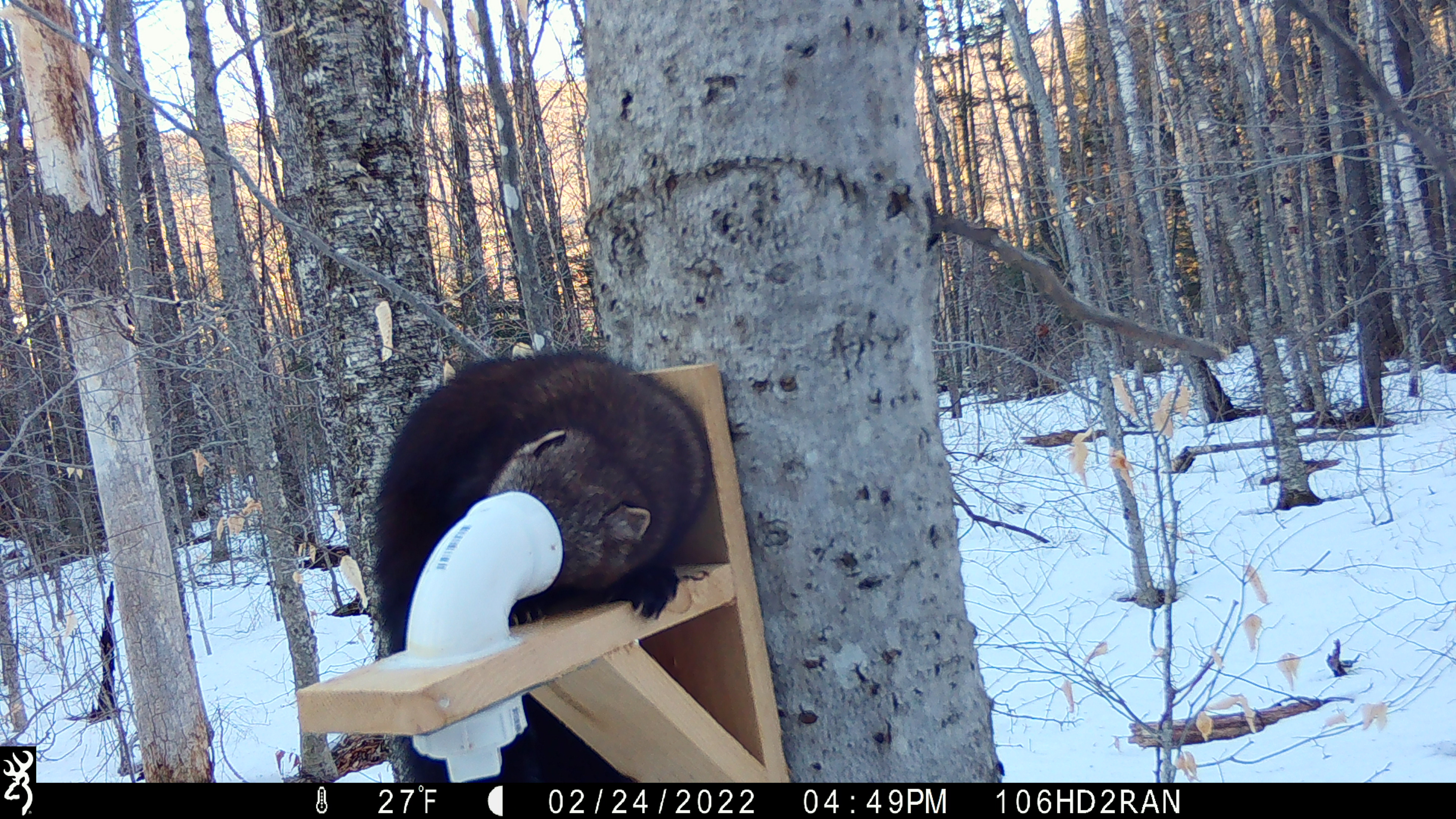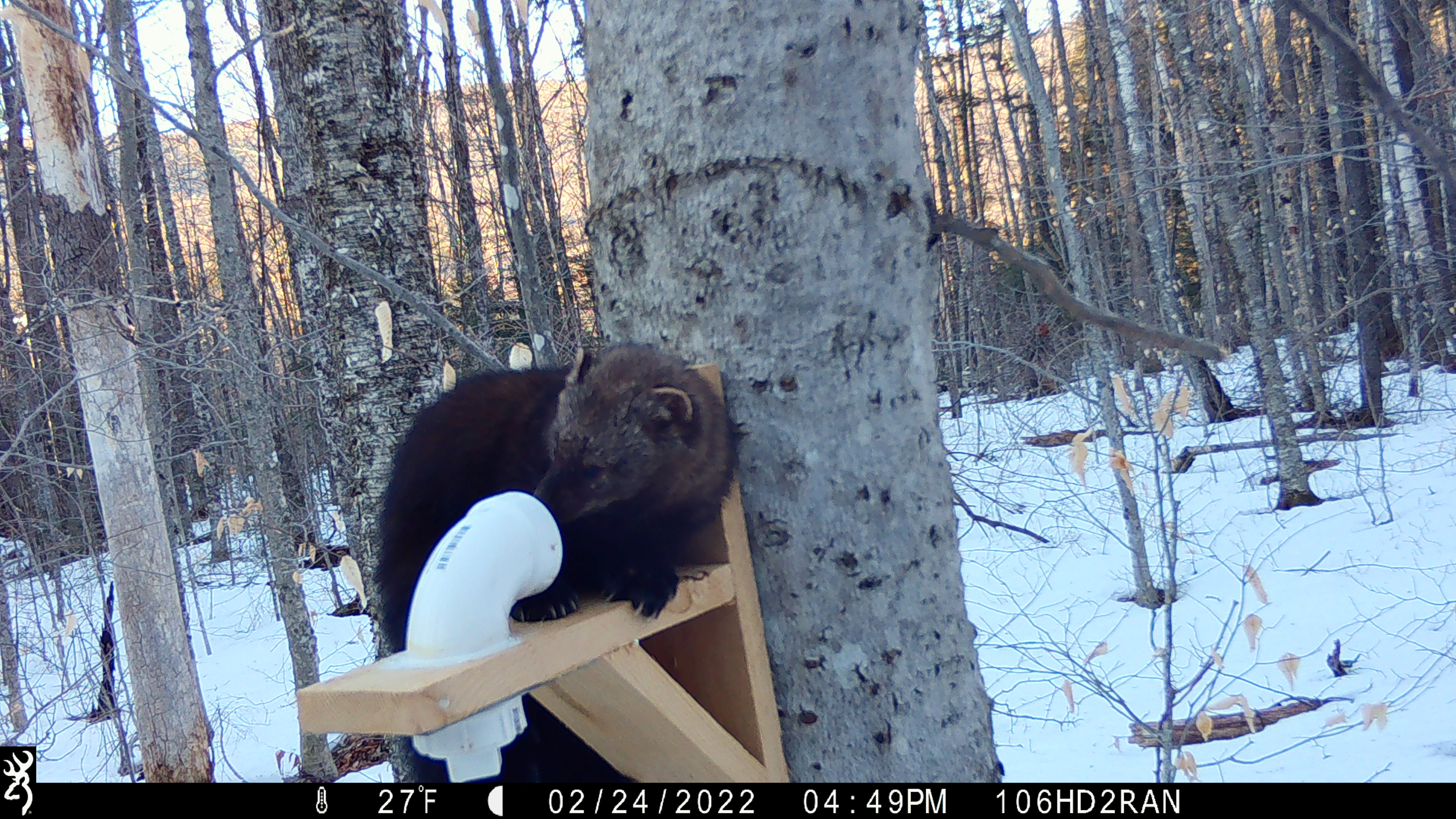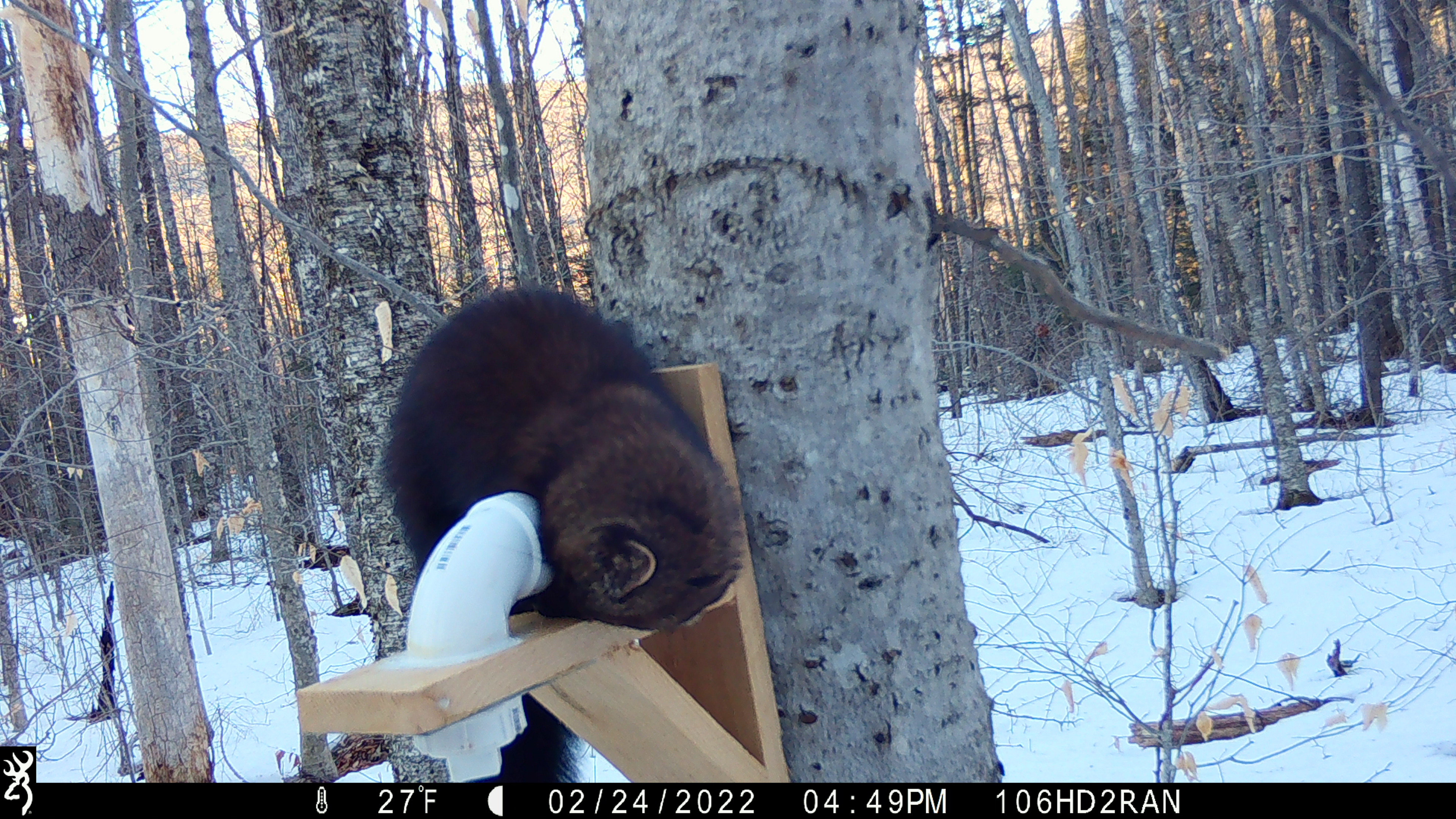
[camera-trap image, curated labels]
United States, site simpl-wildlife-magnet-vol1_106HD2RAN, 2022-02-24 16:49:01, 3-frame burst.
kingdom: Animalia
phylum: Chordata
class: Mammalia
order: Carnivora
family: Mustelidae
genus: Pekania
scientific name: Pekania pennanti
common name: fisher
Fisher (Pekania pennanti).